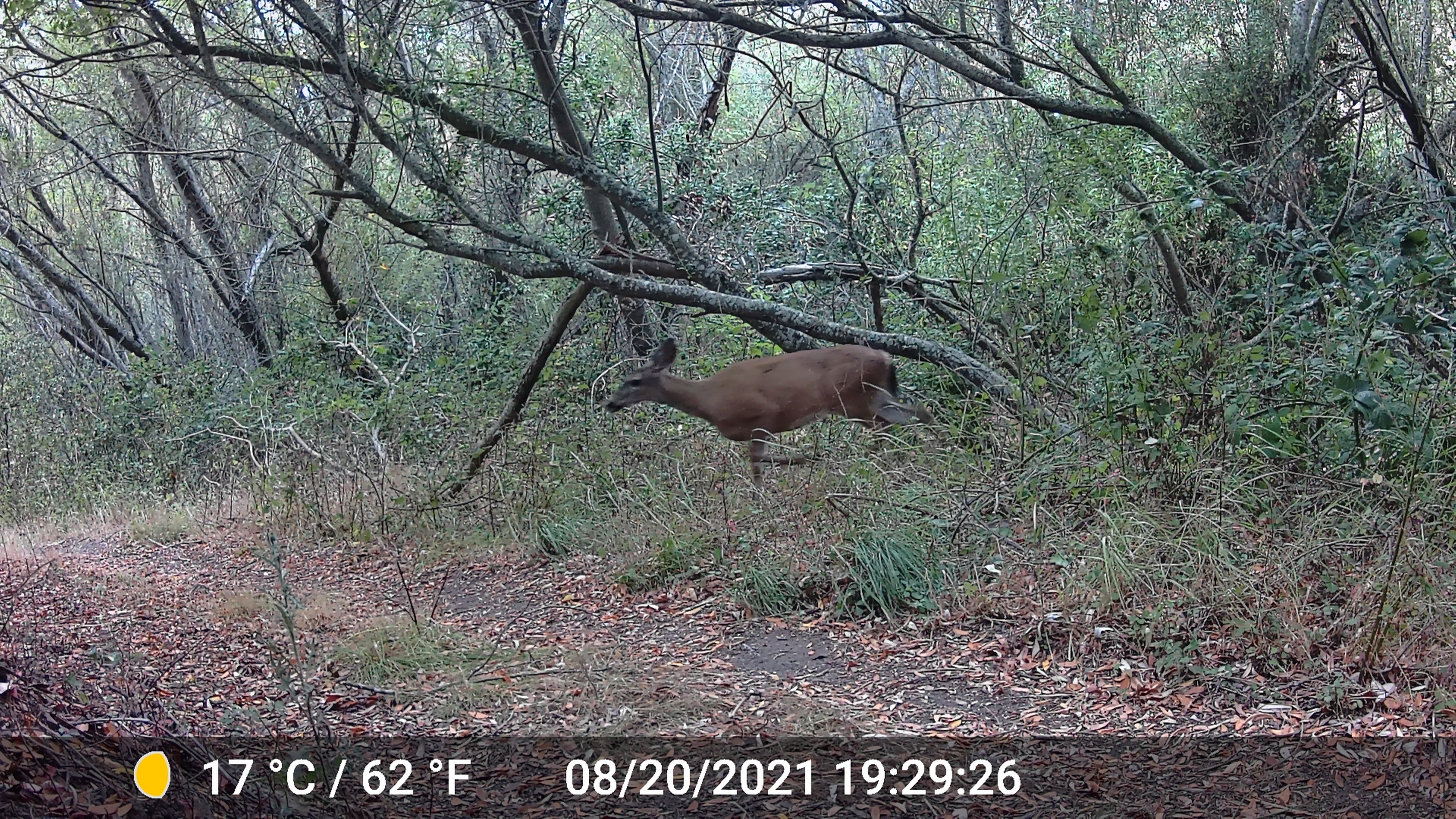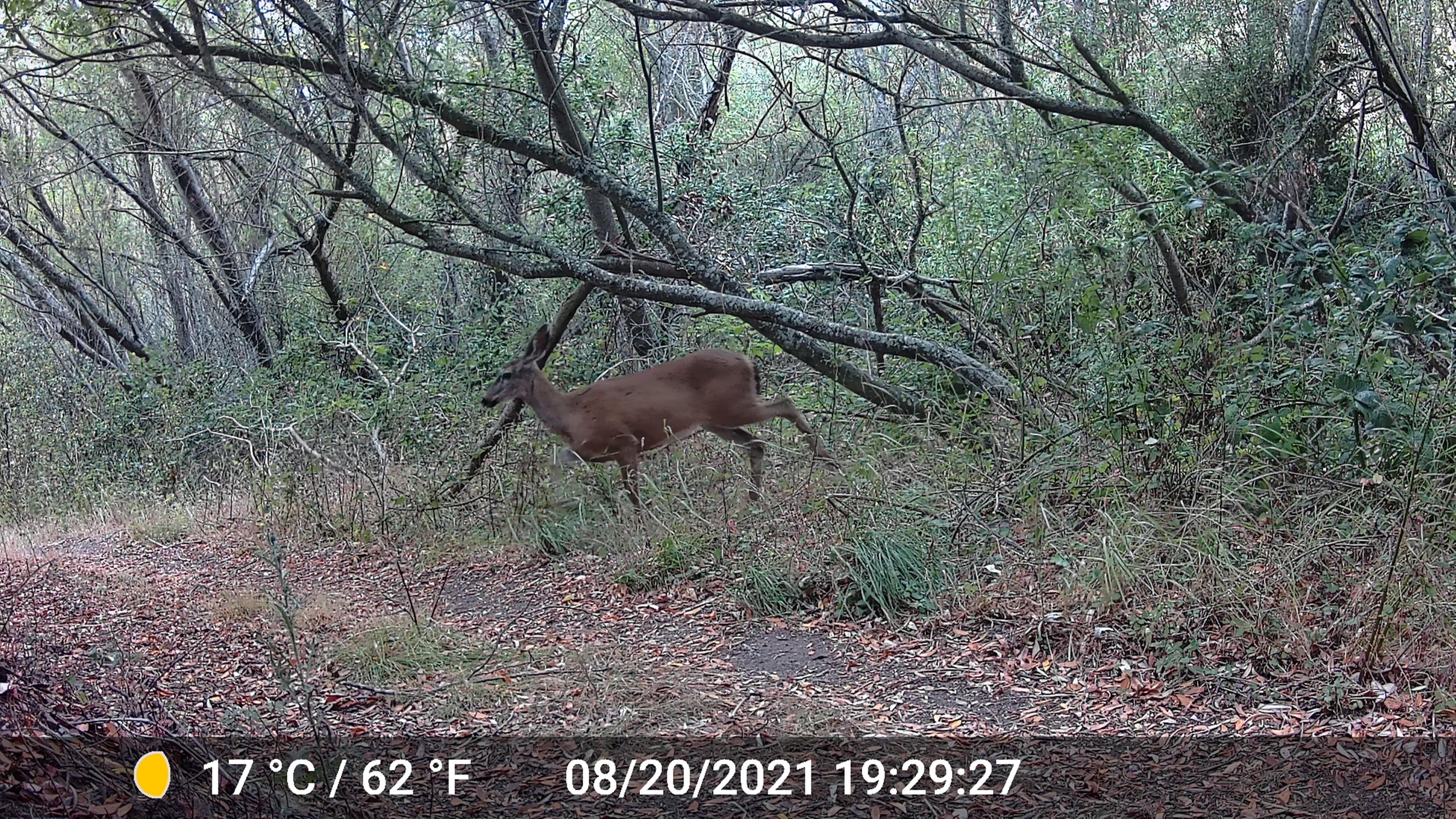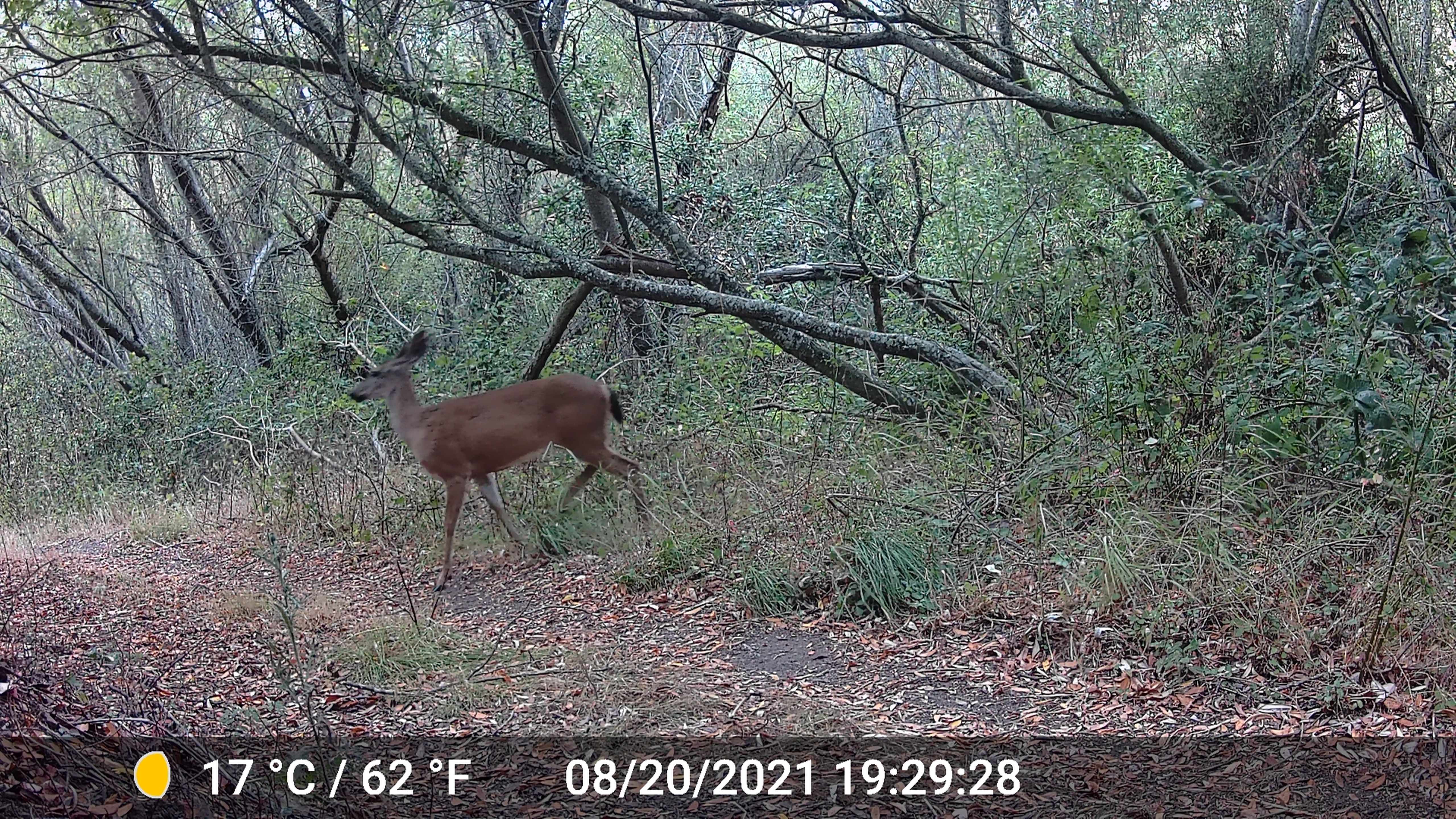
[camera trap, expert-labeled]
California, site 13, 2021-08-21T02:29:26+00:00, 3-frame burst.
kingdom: Animalia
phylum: Chordata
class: Mammalia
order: Artiodactyla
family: Cervidae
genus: Odocoileus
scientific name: Odocoileus hemionus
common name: mule deer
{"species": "mule deer (Odocoileus hemionus)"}